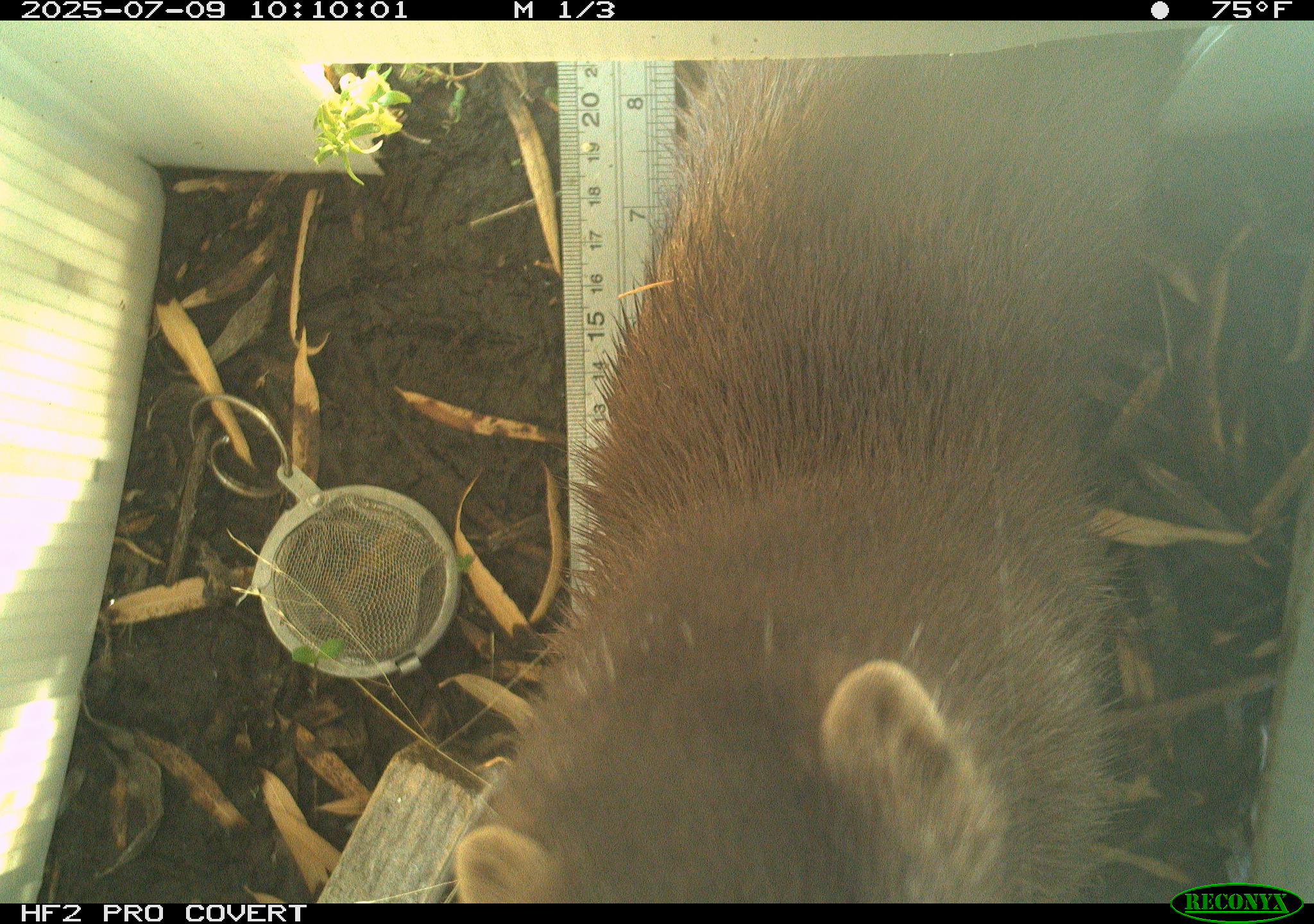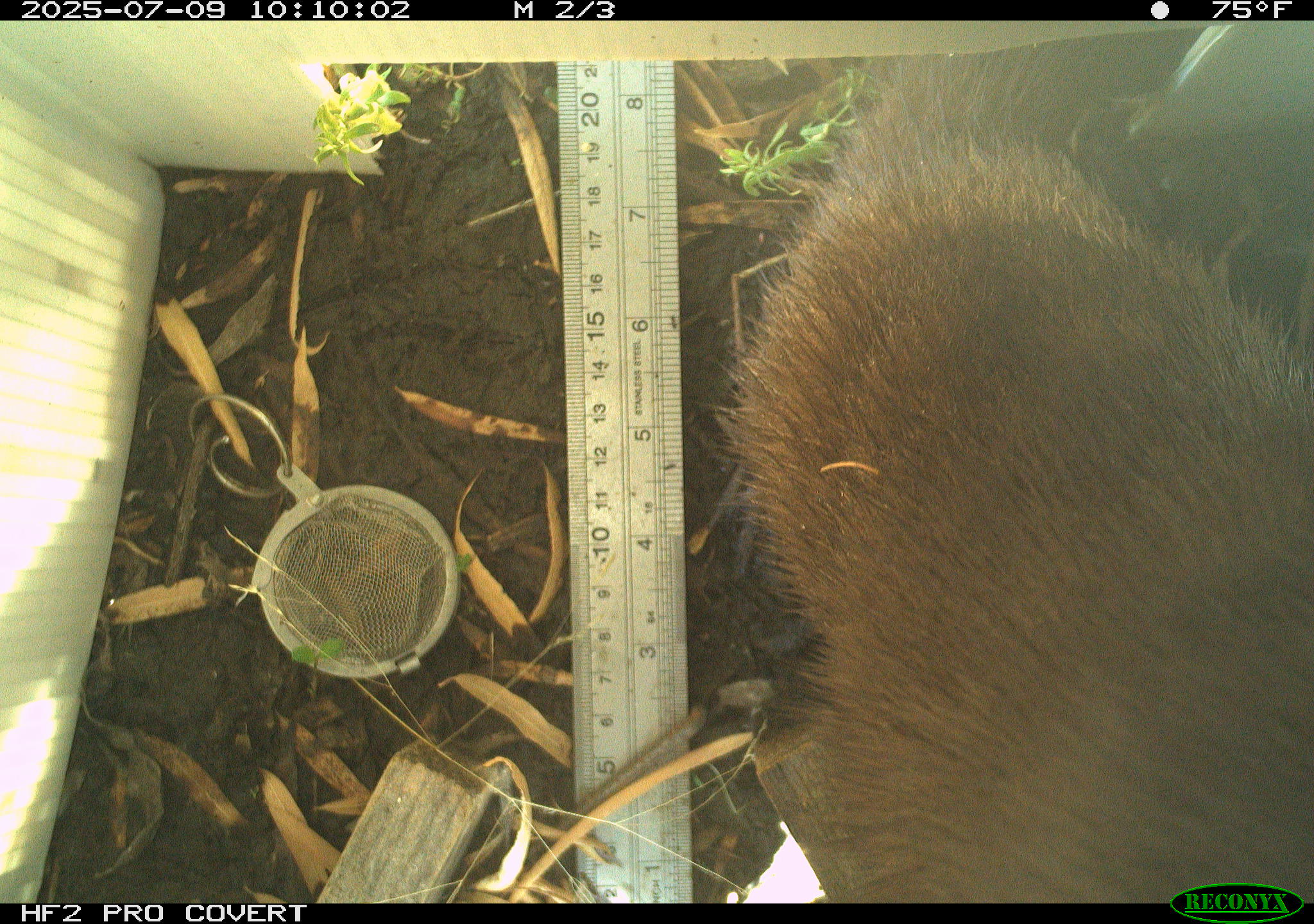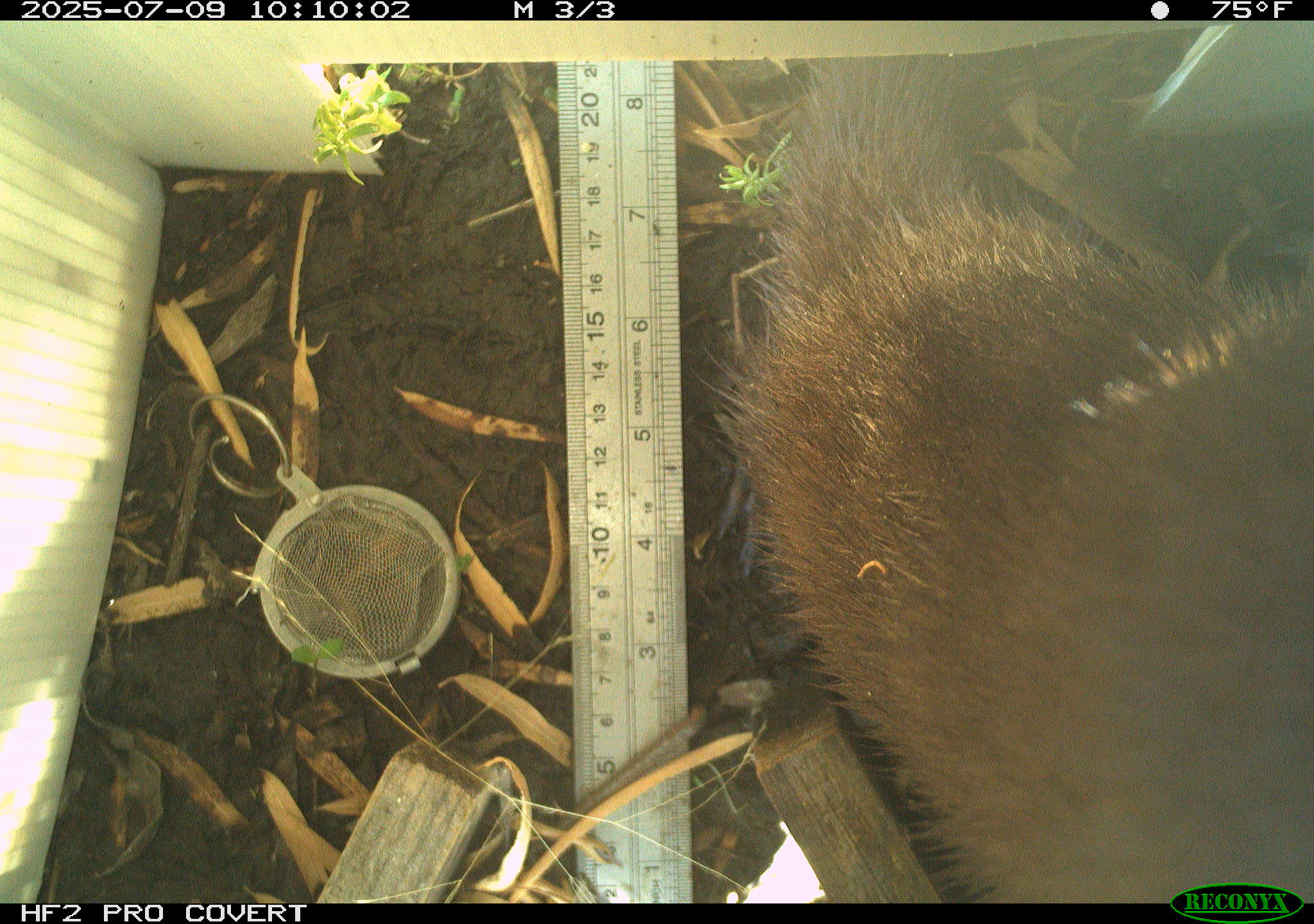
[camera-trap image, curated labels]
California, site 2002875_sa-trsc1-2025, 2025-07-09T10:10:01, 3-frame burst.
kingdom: Animalia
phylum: Chordata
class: Mammalia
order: Carnivora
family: Mustelidae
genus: Neogale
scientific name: Neogale vison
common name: american mink